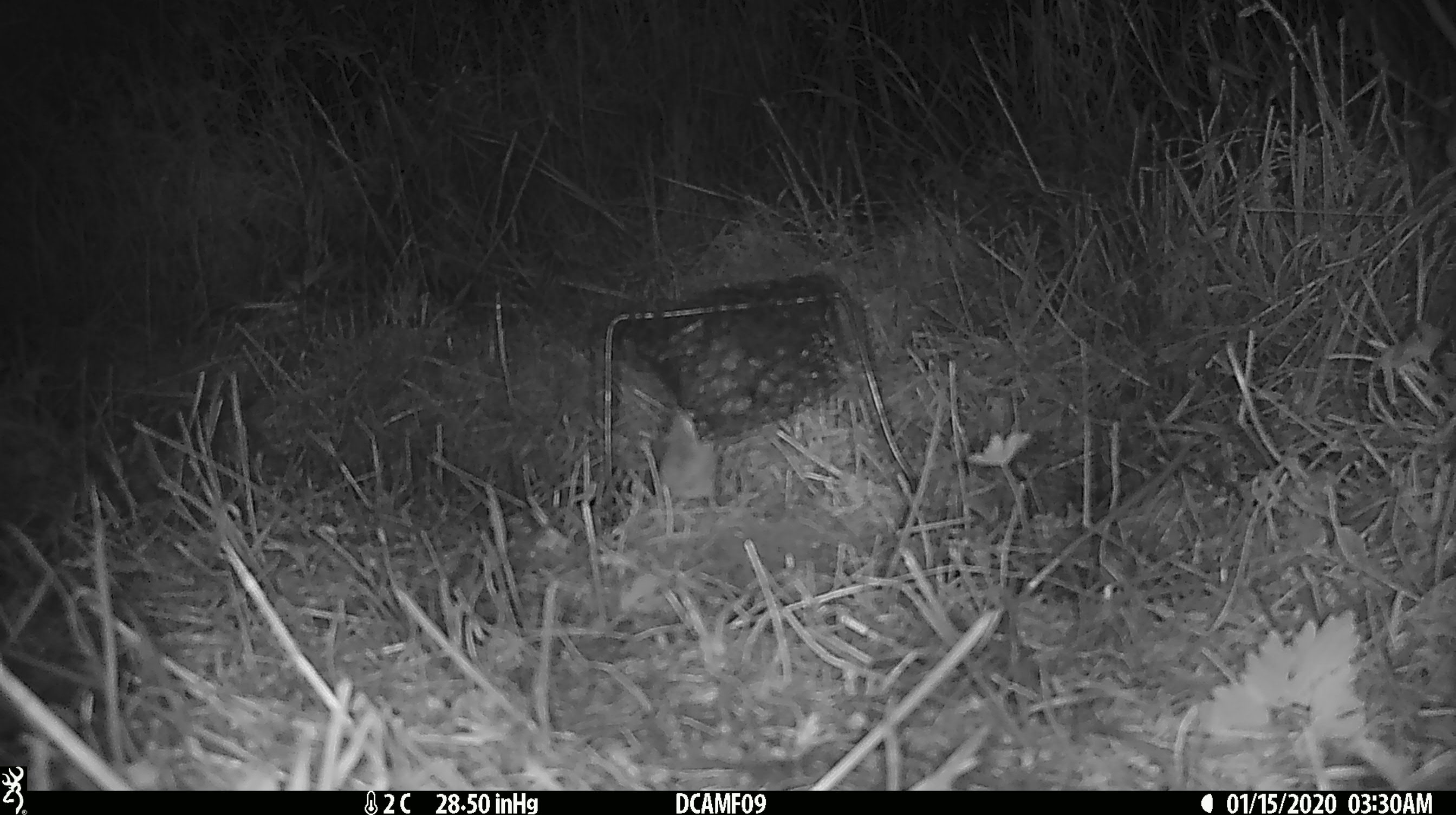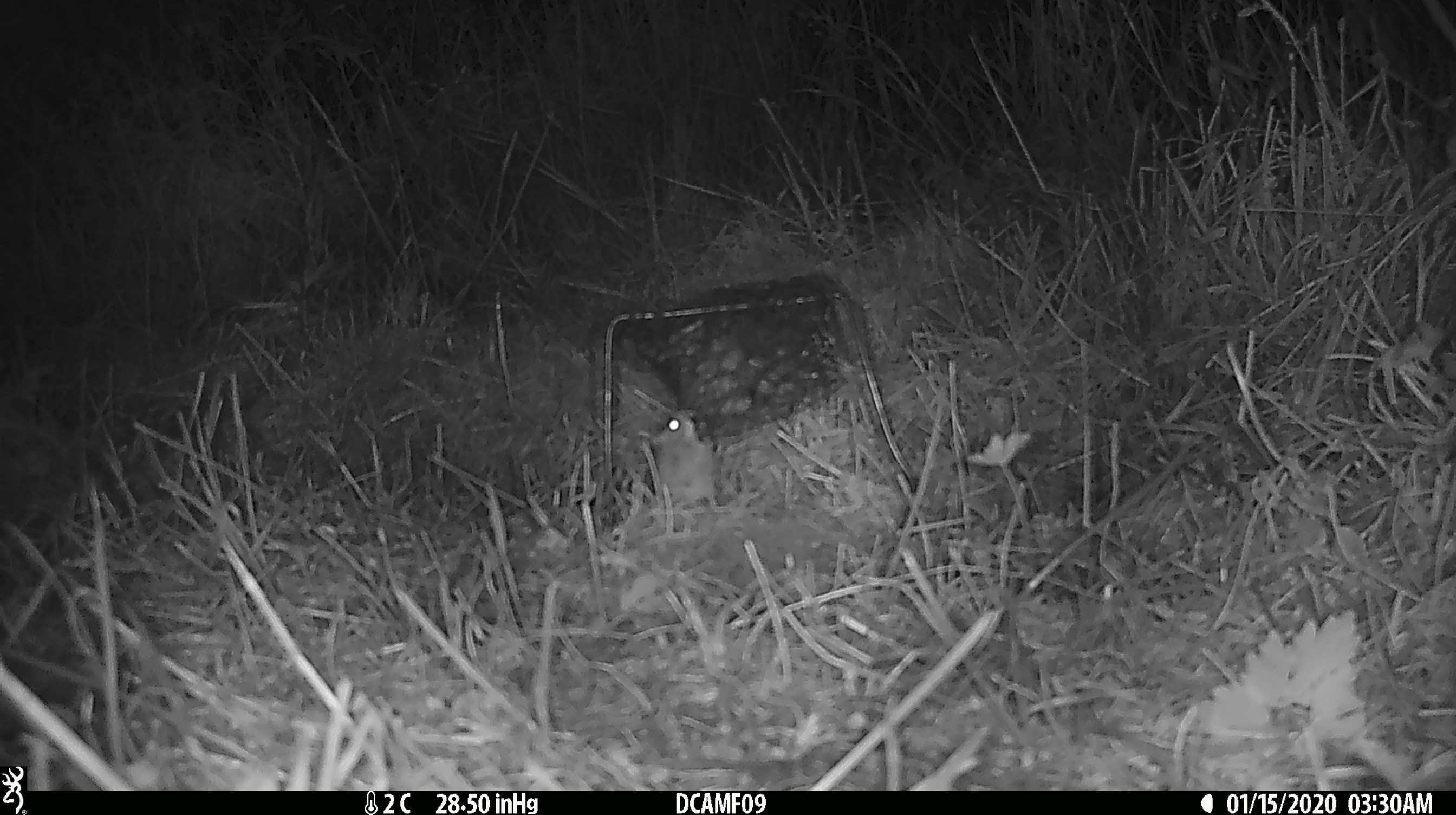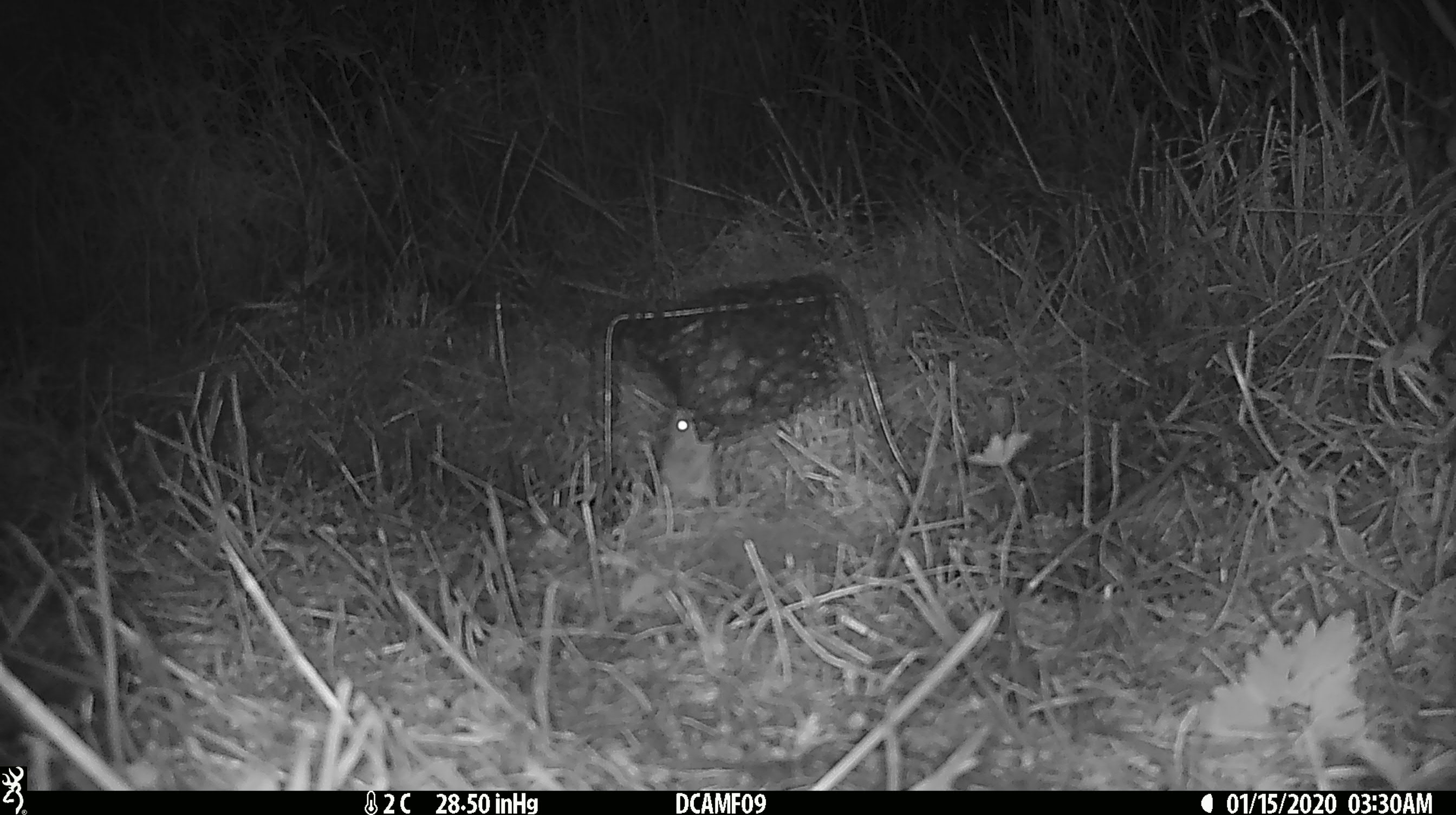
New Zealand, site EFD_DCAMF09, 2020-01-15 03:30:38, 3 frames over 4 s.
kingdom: Animalia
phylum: Chordata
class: Mammalia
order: Rodentia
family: Muridae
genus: Mus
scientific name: Mus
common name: mouse